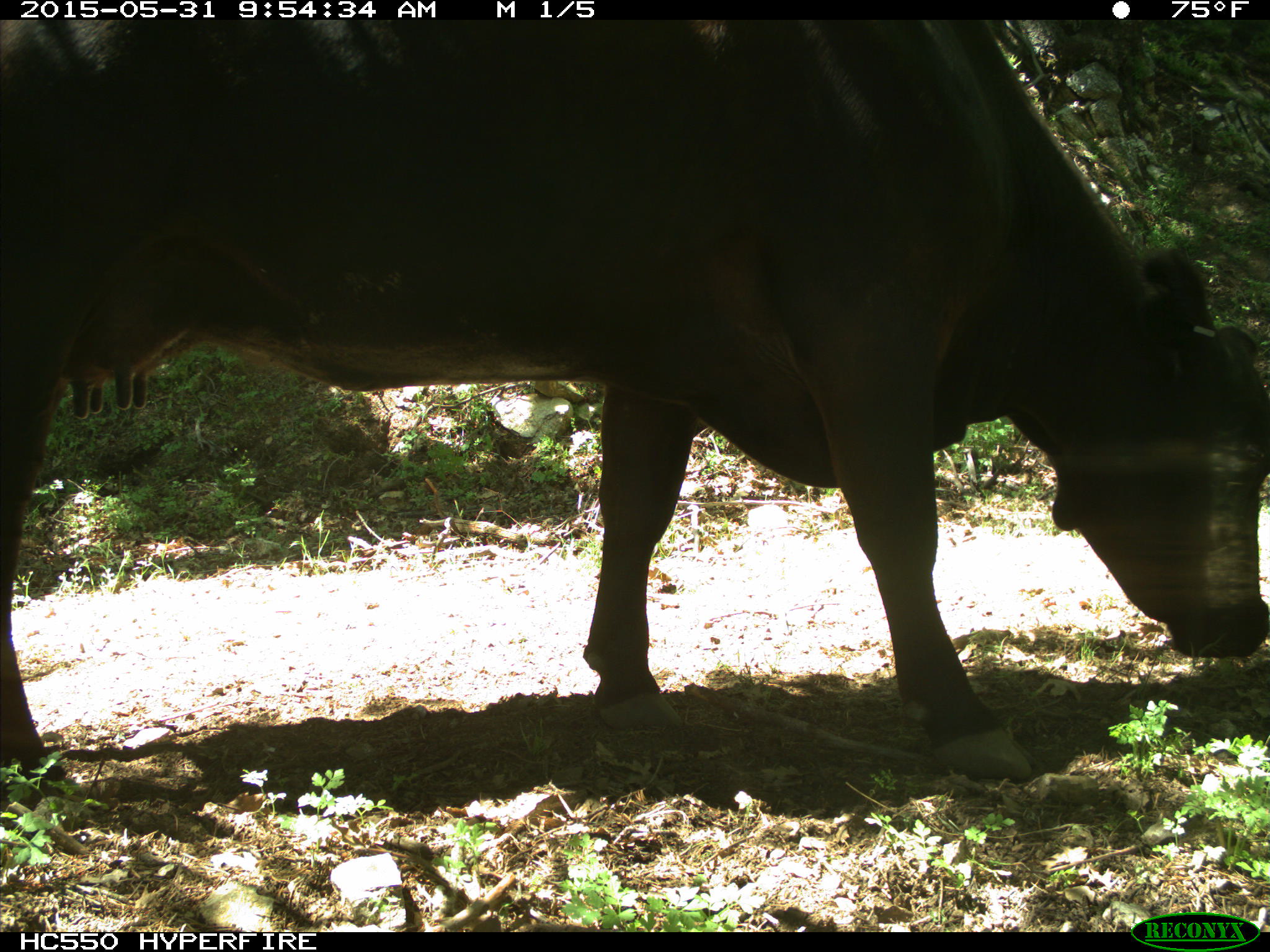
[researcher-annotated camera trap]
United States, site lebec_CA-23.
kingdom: Animalia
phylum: Chordata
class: Mammalia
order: Artiodactyla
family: Bovidae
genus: Bos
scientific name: Bos taurus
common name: domestic cow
Bos taurus (domestic cow).